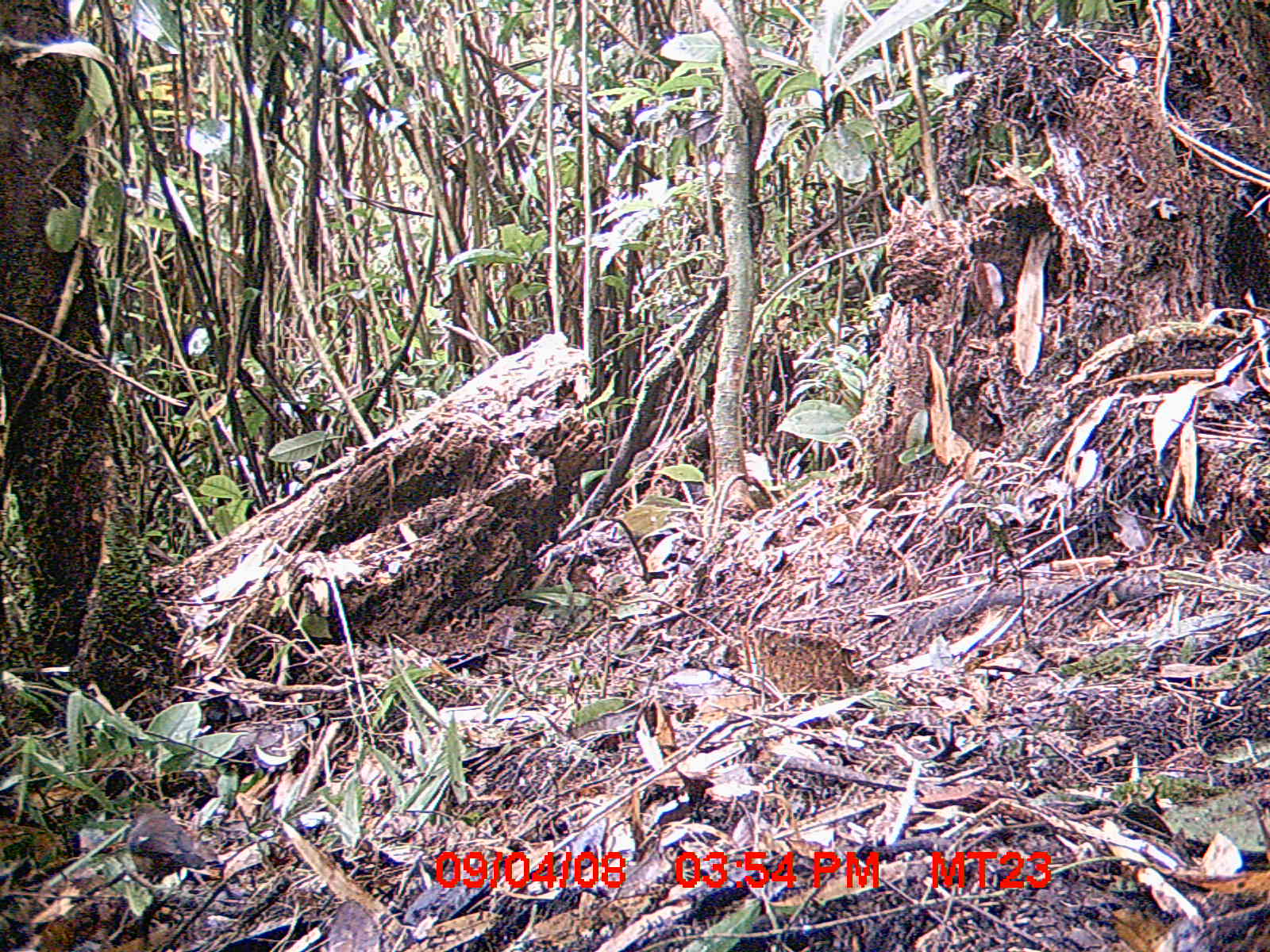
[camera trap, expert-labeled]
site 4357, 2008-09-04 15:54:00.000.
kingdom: Animalia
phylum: Chordata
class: Aves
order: Passeriformes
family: Muscicapidae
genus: Copsychus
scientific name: Copsychus albospecularis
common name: madagascar magpie-robin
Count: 1.